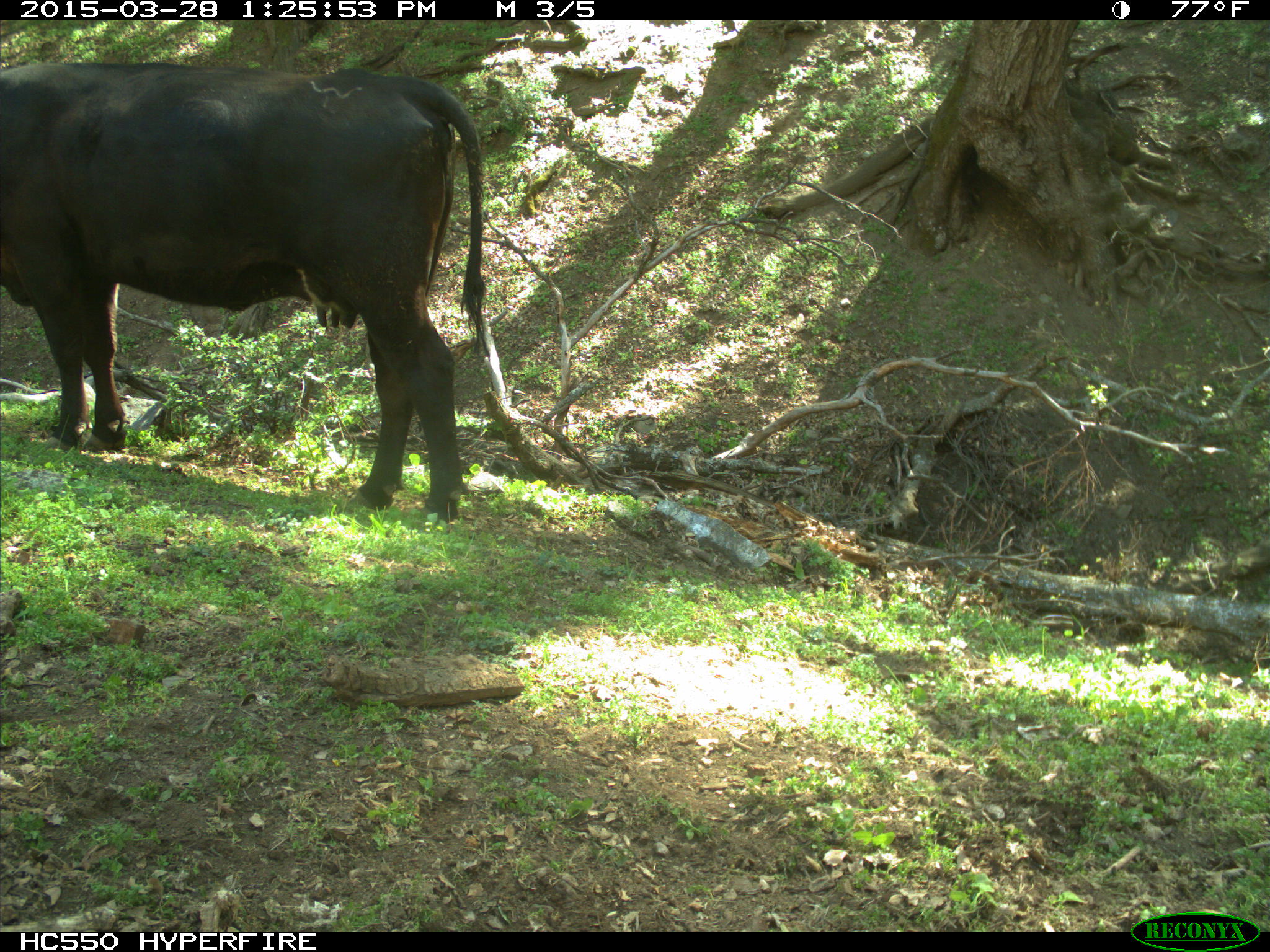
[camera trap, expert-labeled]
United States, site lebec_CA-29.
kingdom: Animalia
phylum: Chordata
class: Mammalia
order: Artiodactyla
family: Bovidae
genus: Bos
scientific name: Bos taurus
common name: domestic cow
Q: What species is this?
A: Bos taurus (domestic cow).